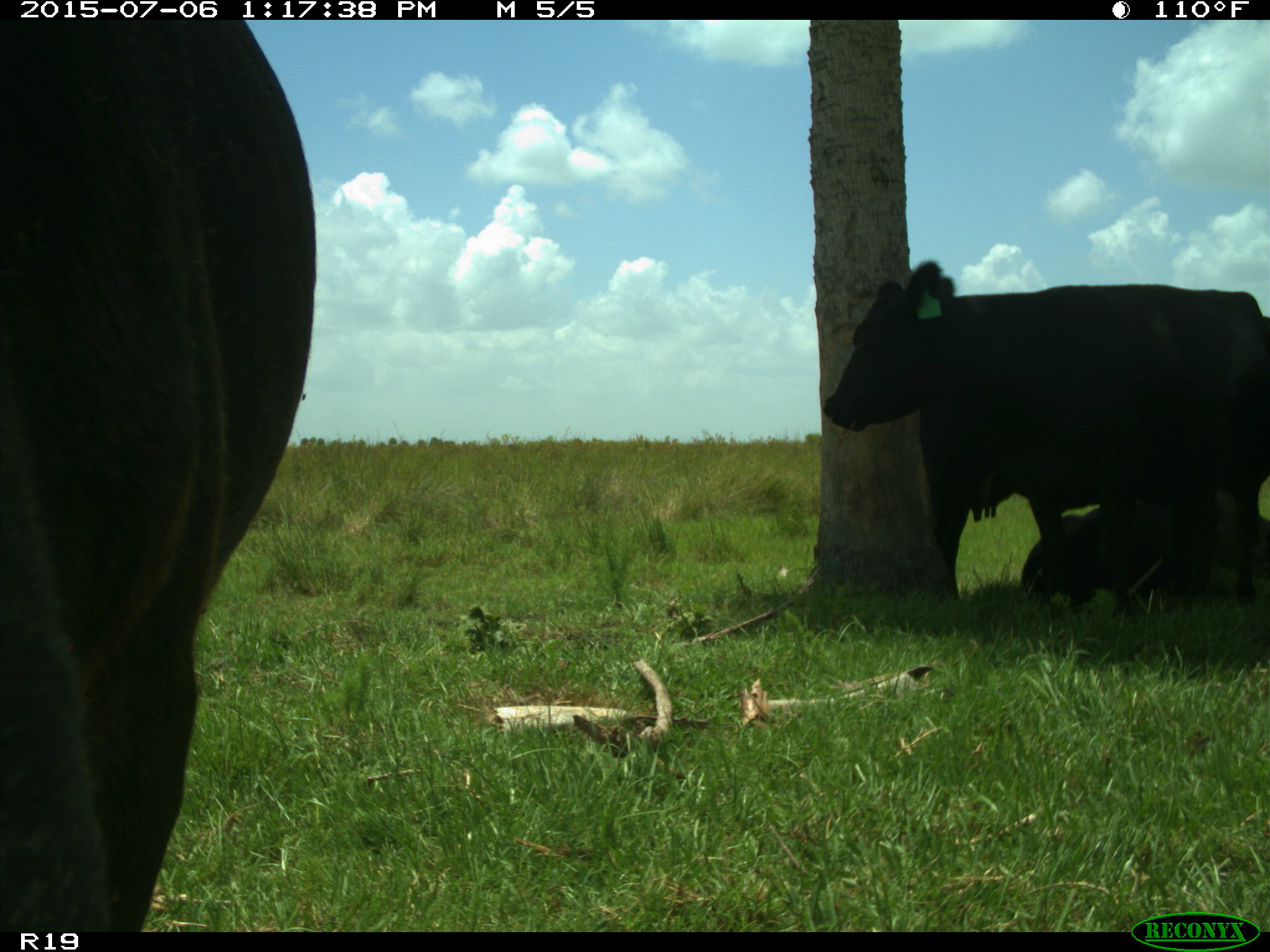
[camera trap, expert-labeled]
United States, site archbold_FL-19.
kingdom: Animalia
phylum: Chordata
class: Mammalia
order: Artiodactyla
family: Bovidae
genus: Bos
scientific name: Bos taurus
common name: domestic cow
Bos taurus (domestic cow).